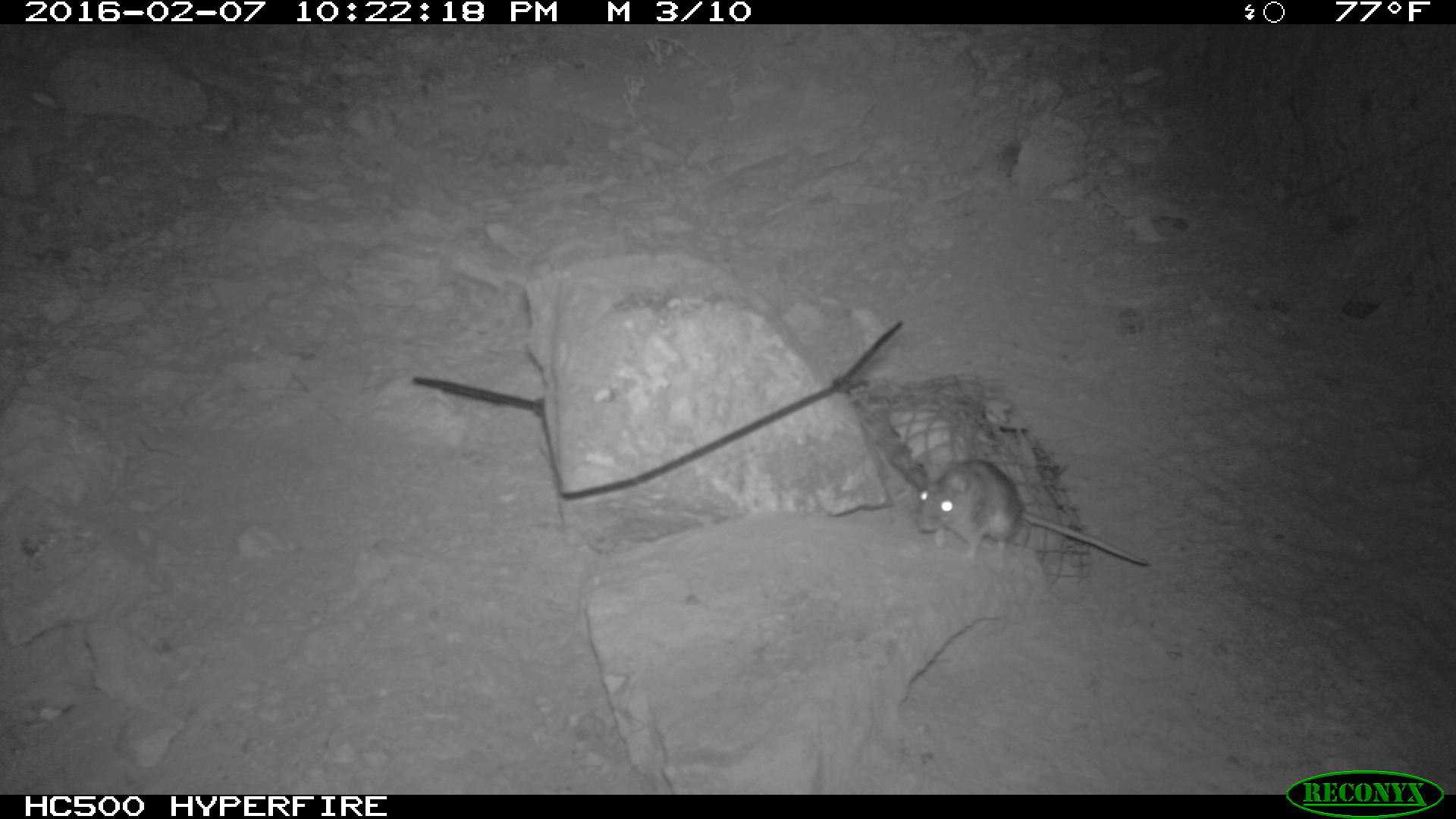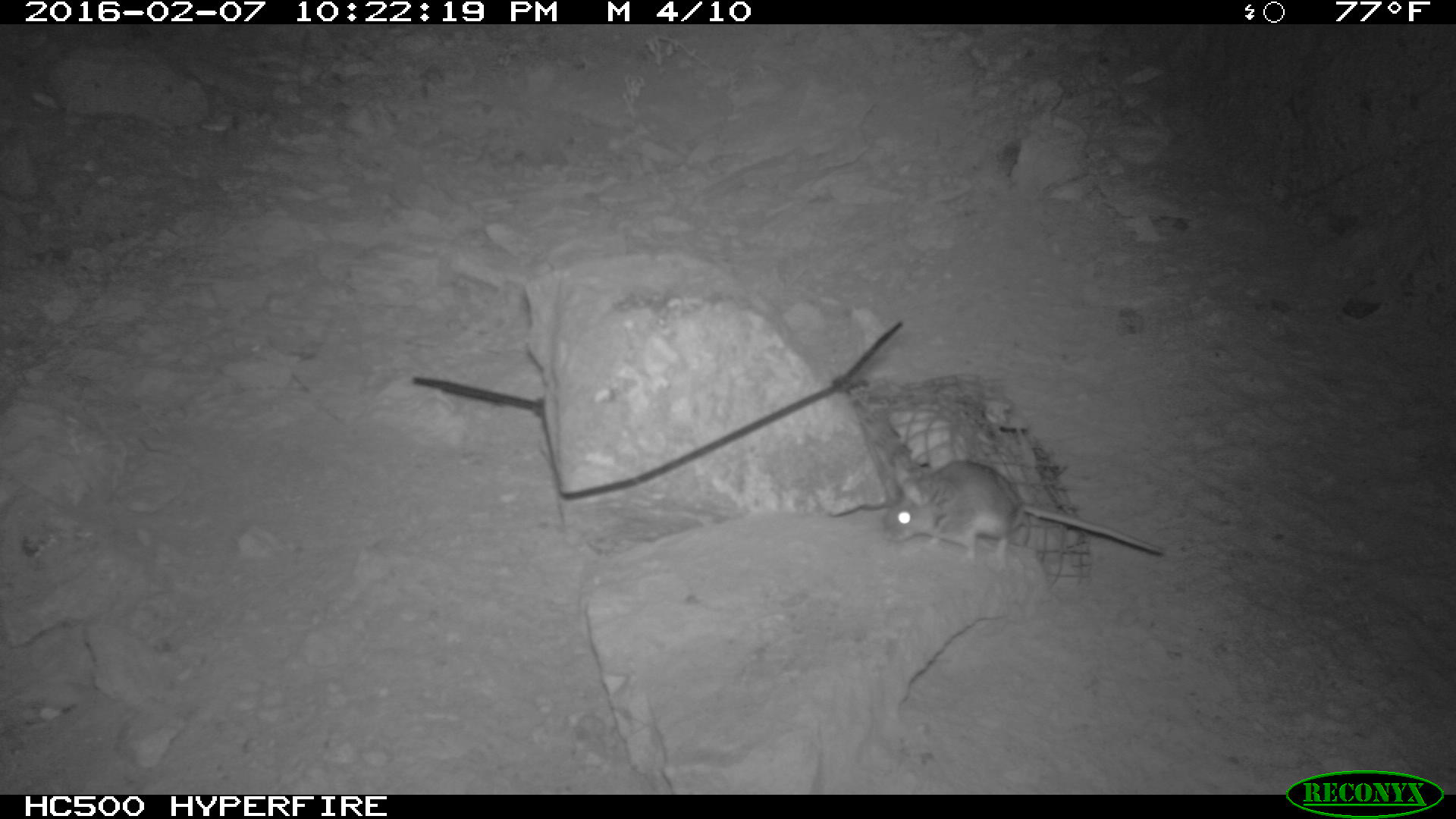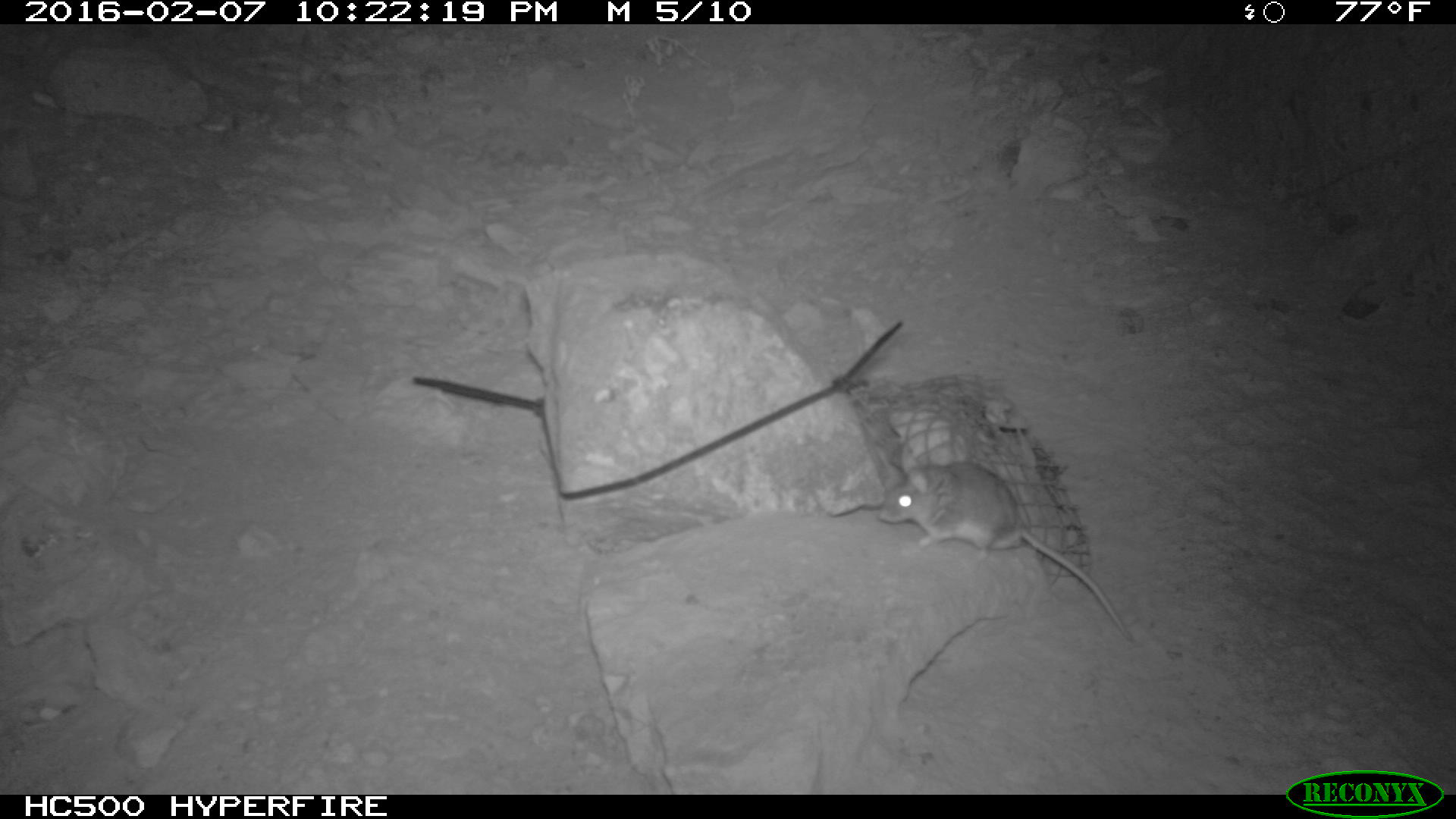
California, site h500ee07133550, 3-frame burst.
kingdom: Animalia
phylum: Chordata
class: Mammalia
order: Rodentia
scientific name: Rodentia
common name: rodent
Rodent (Rodentia).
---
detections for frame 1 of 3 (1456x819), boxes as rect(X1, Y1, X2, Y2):
rodent: rect(915, 459, 1148, 566)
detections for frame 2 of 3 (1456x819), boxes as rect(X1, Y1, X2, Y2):
rodent: rect(881, 459, 1164, 567)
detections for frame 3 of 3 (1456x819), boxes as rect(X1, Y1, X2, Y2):
rodent: rect(877, 460, 1137, 646)